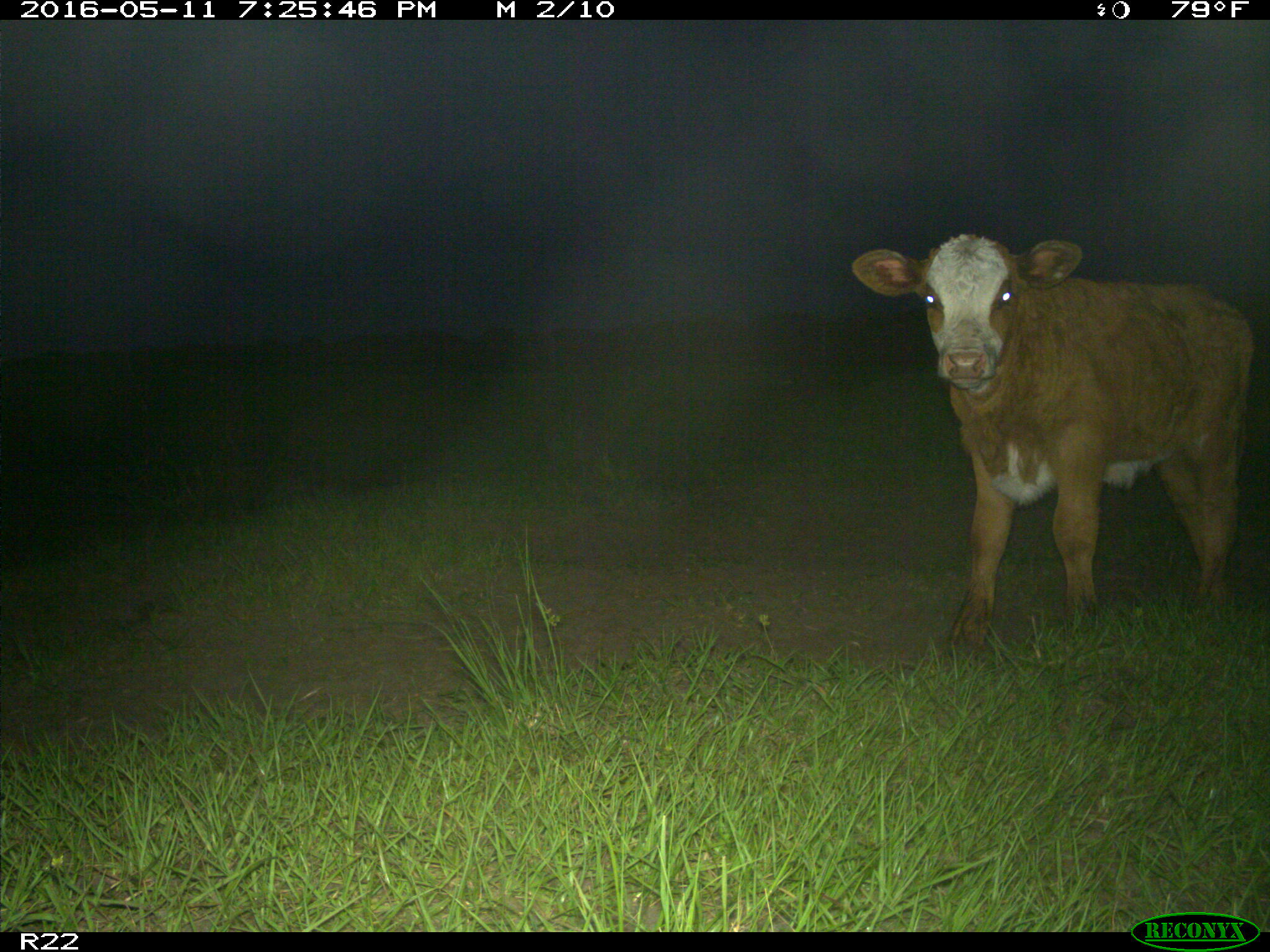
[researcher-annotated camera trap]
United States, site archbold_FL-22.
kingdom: Animalia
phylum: Chordata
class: Mammalia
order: Artiodactyla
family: Bovidae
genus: Bos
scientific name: Bos taurus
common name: domestic cow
Bos taurus (domestic cow).